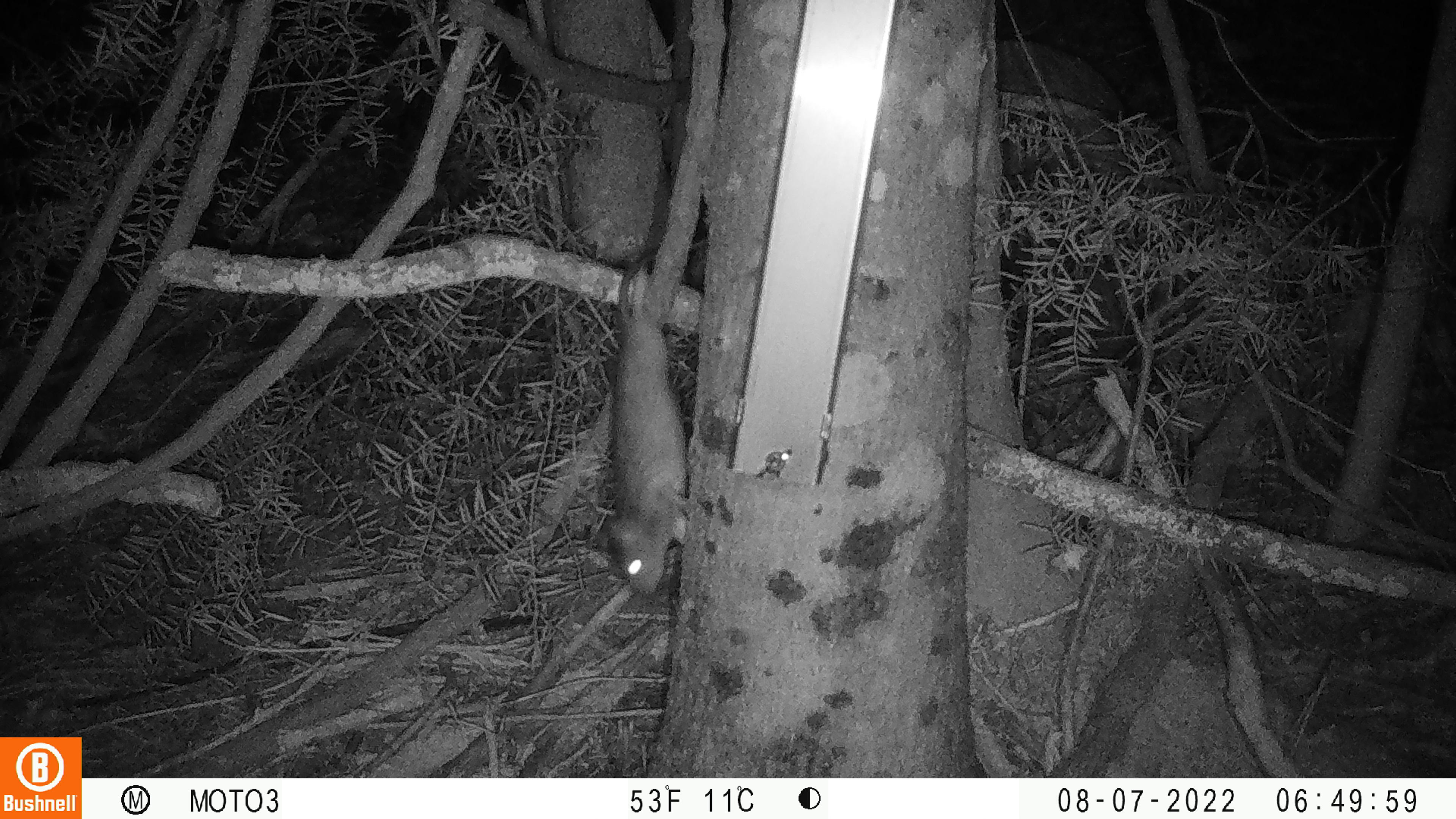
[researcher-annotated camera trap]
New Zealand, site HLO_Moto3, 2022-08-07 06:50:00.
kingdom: Animalia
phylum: Chordata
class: Mammalia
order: Rodentia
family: Muridae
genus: Rattus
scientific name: Rattus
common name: rat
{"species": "rat (Rattus)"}